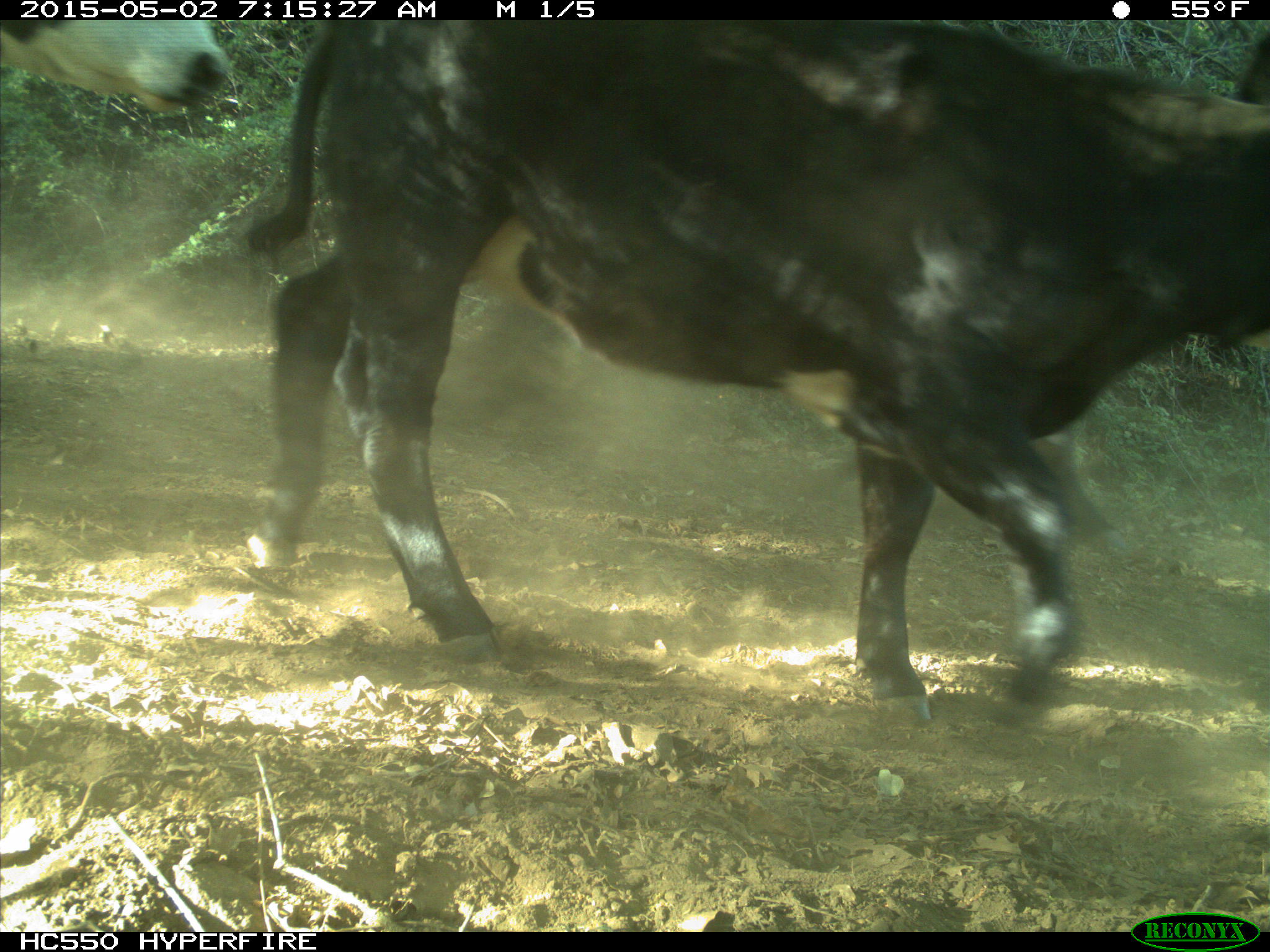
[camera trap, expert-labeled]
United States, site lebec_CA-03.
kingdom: Animalia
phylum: Chordata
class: Mammalia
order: Artiodactyla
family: Bovidae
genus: Bos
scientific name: Bos taurus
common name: domestic cow